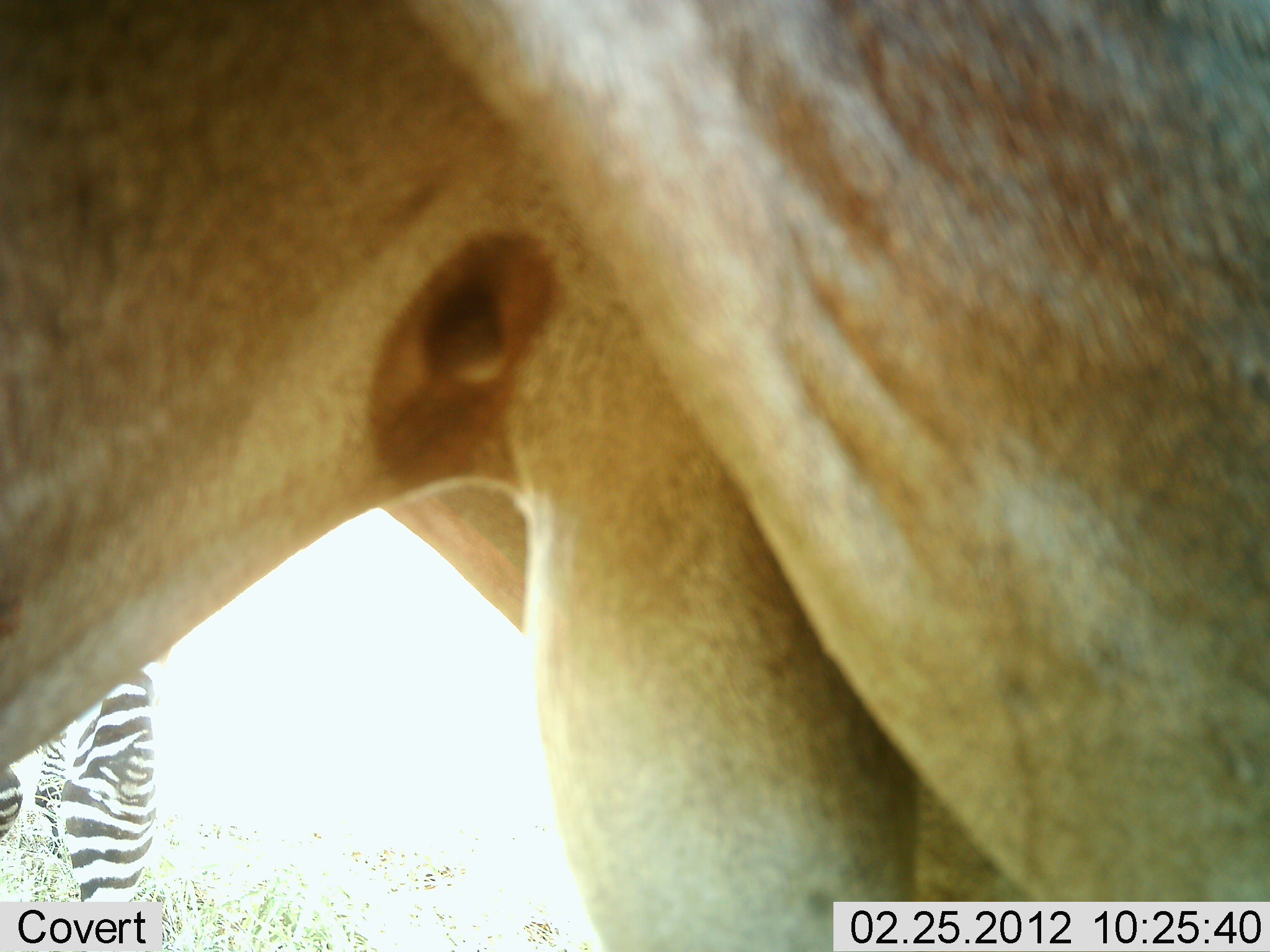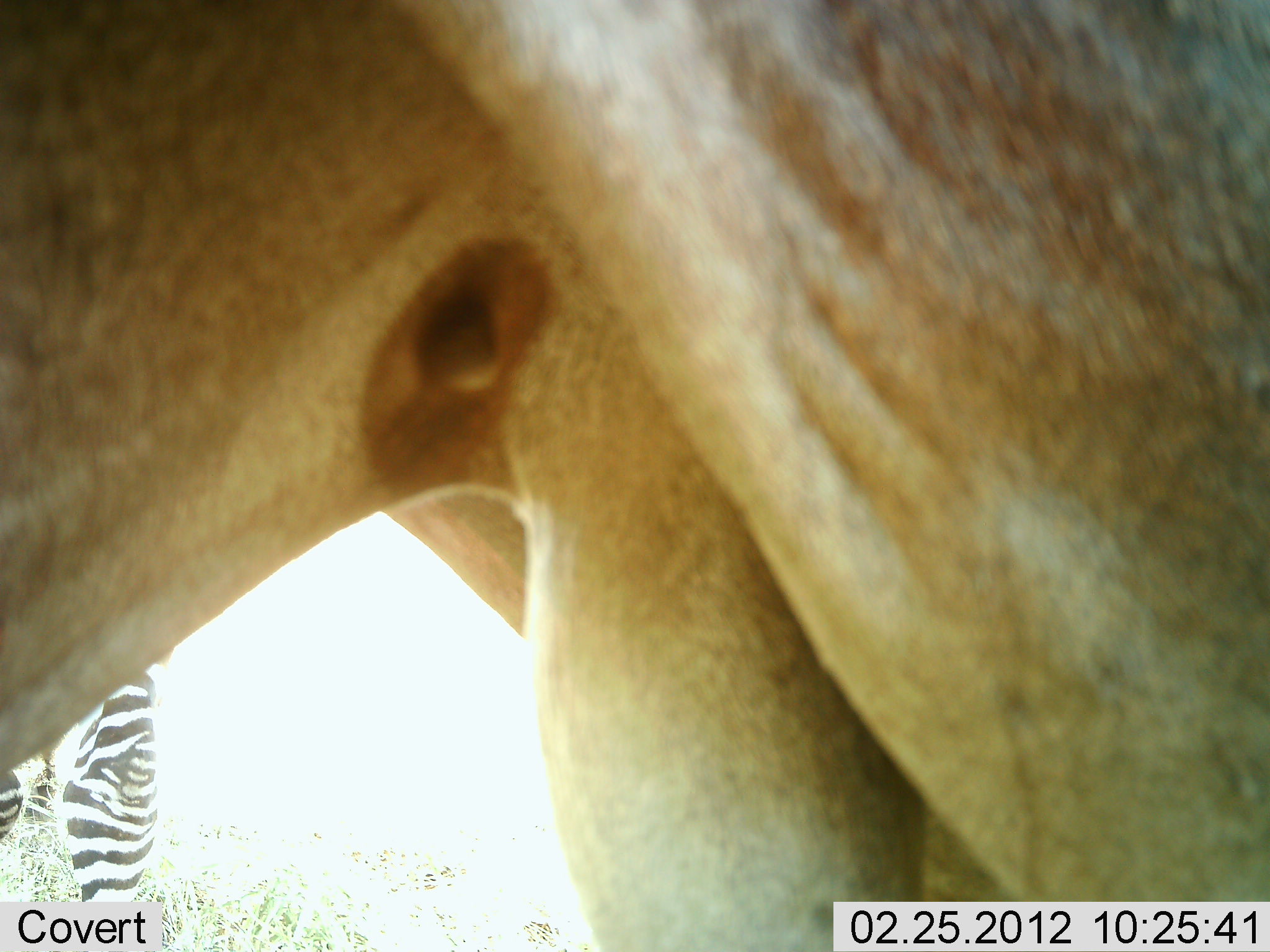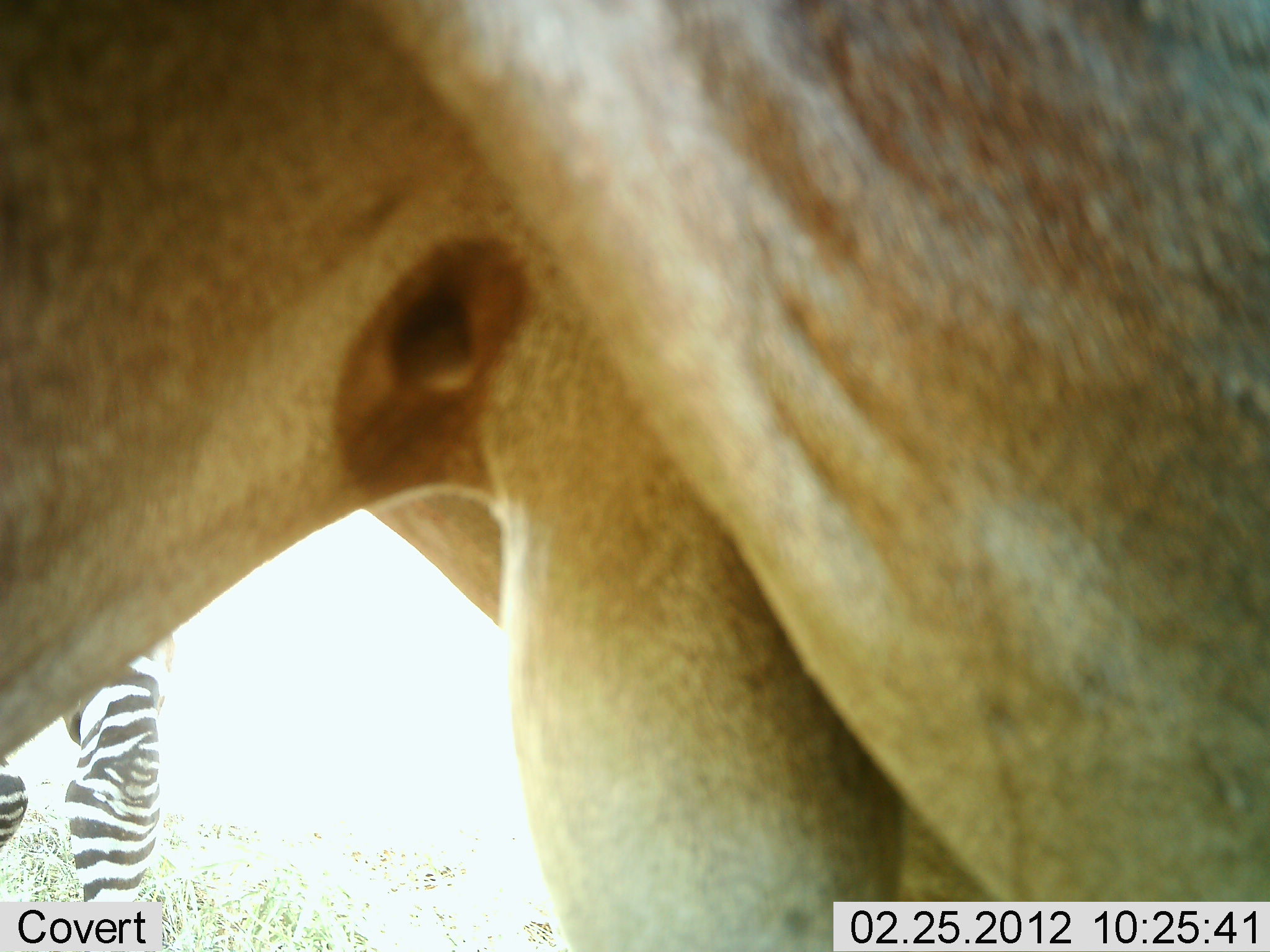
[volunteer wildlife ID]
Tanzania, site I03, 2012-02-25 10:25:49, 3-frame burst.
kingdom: Animalia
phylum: Chordata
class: Mammalia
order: Artiodactyla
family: Bovidae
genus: Connochaetes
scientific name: Connochaetes taurinus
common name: blue wildebeest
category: wildebeest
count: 1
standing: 86%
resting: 14%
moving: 0%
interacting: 0%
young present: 0%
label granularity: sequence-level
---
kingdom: Animalia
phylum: Chordata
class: Mammalia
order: Perissodactyla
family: Equidae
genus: Equus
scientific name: Equus quagga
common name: plains zebra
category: zebra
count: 1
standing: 94%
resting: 0%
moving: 0%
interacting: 0%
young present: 0%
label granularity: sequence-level